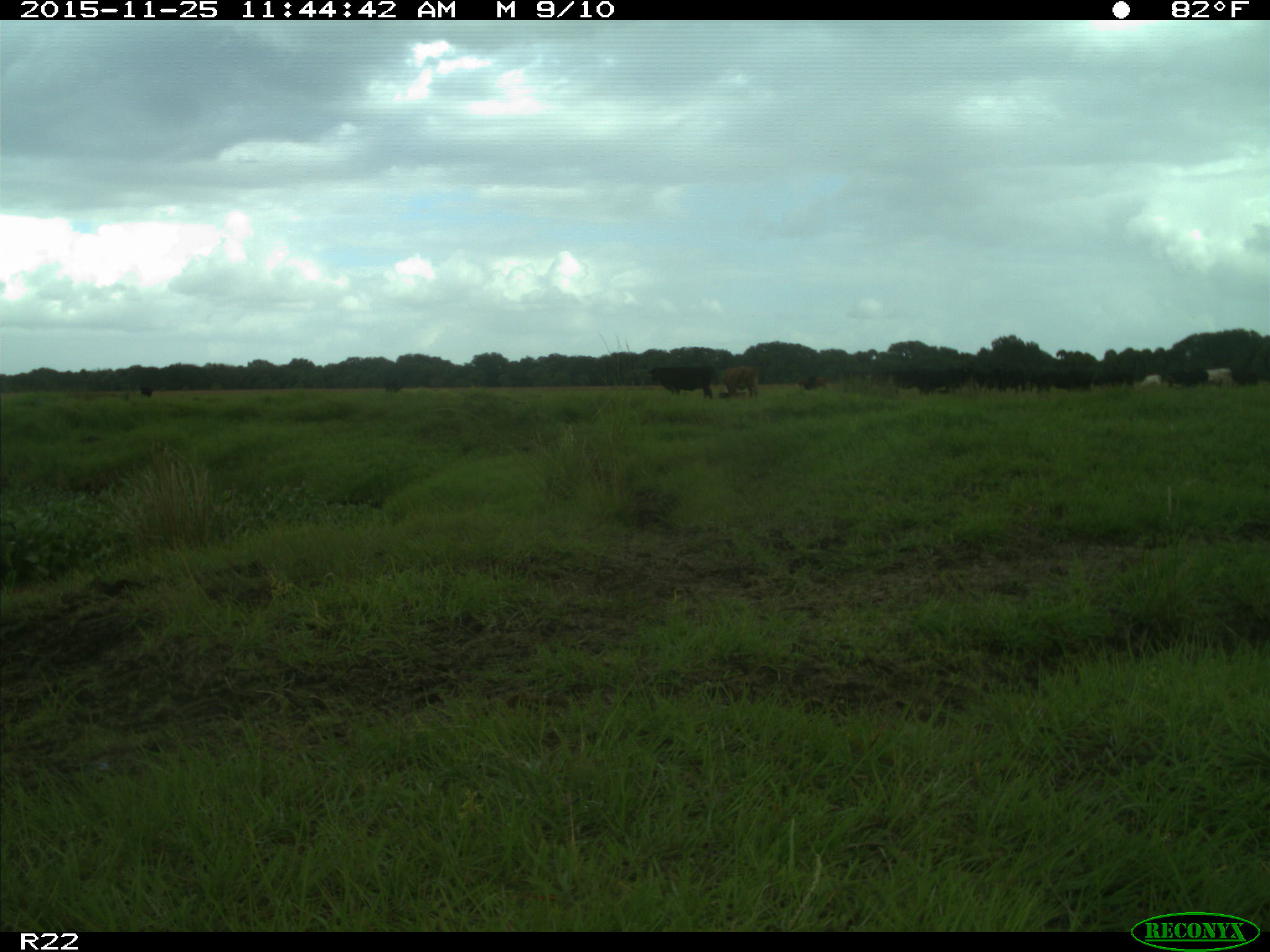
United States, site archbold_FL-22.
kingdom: Animalia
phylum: Chordata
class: Mammalia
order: Artiodactyla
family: Bovidae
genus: Bos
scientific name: Bos taurus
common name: domestic cow